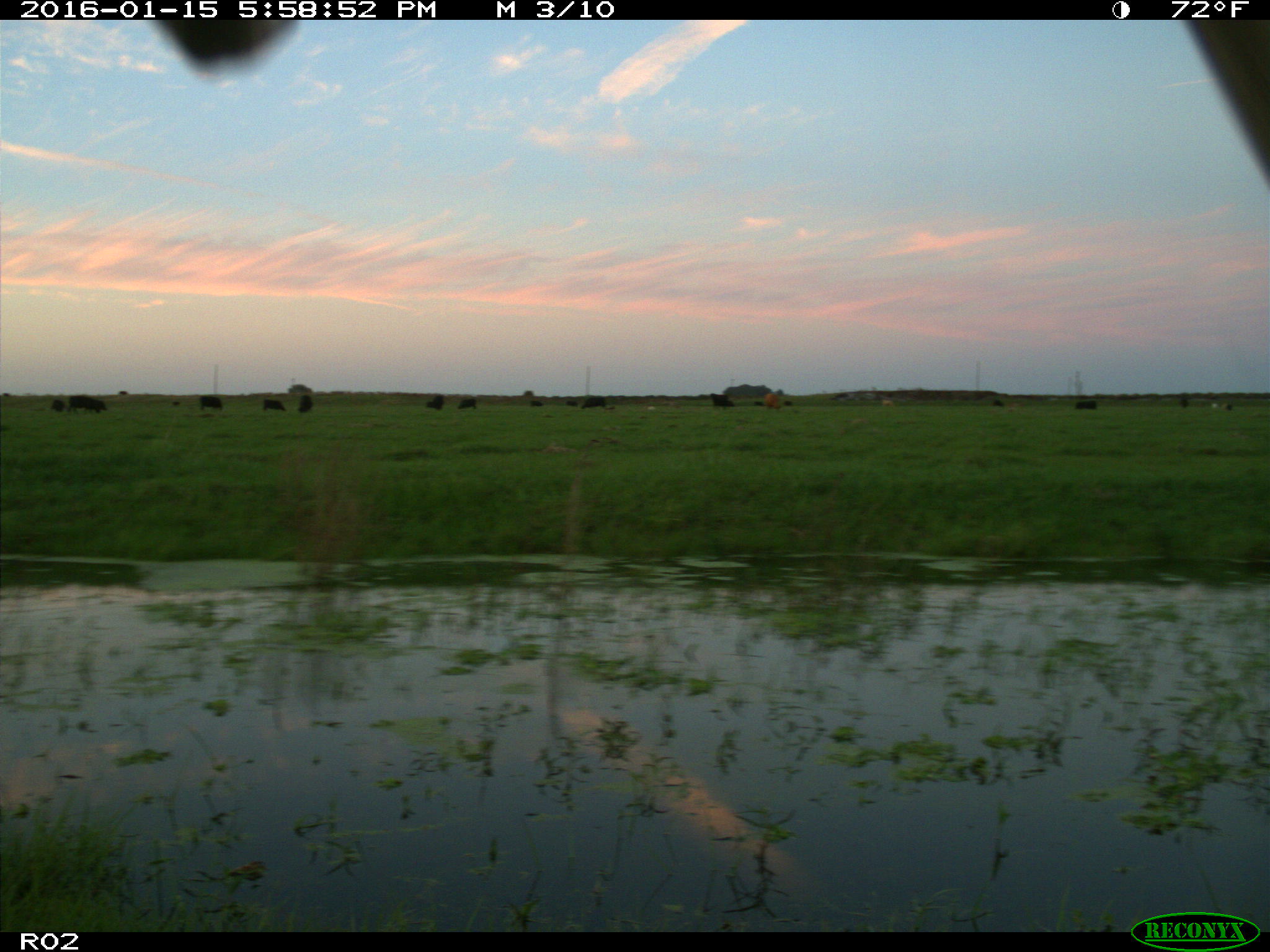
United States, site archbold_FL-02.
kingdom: Animalia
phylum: Chordata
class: Mammalia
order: Artiodactyla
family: Bovidae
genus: Bos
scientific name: Bos taurus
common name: domestic cow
Bos taurus (domestic cow).